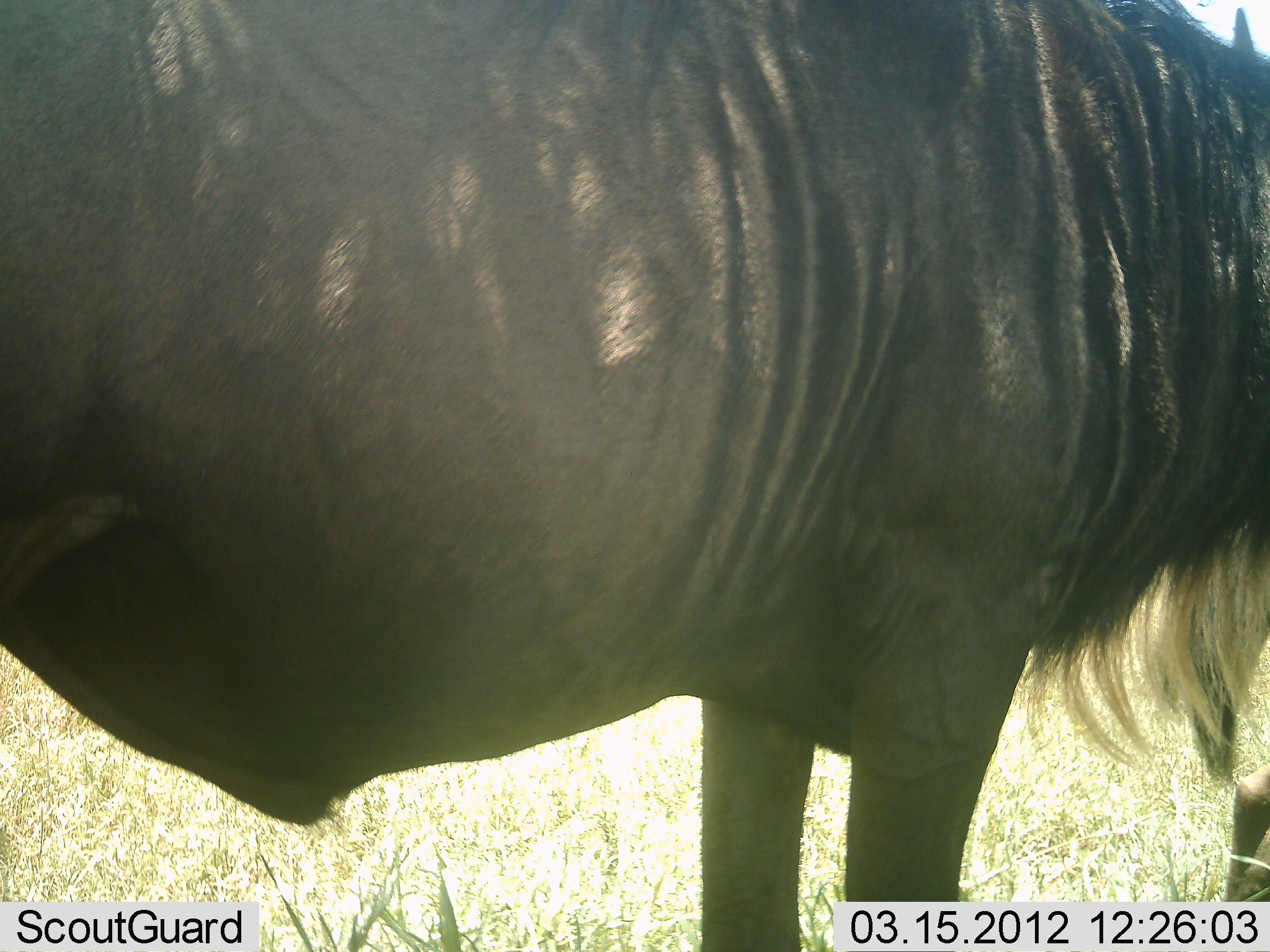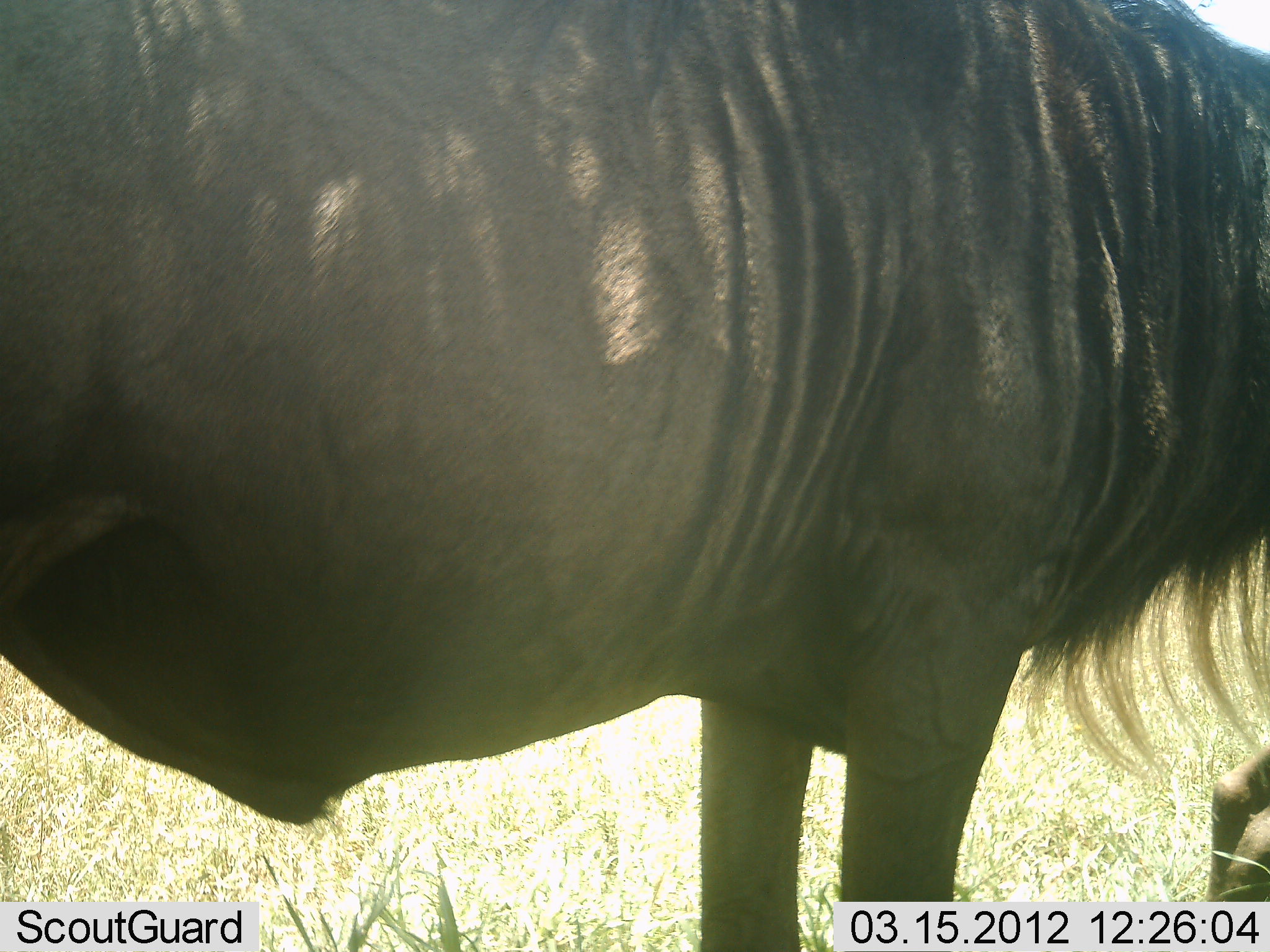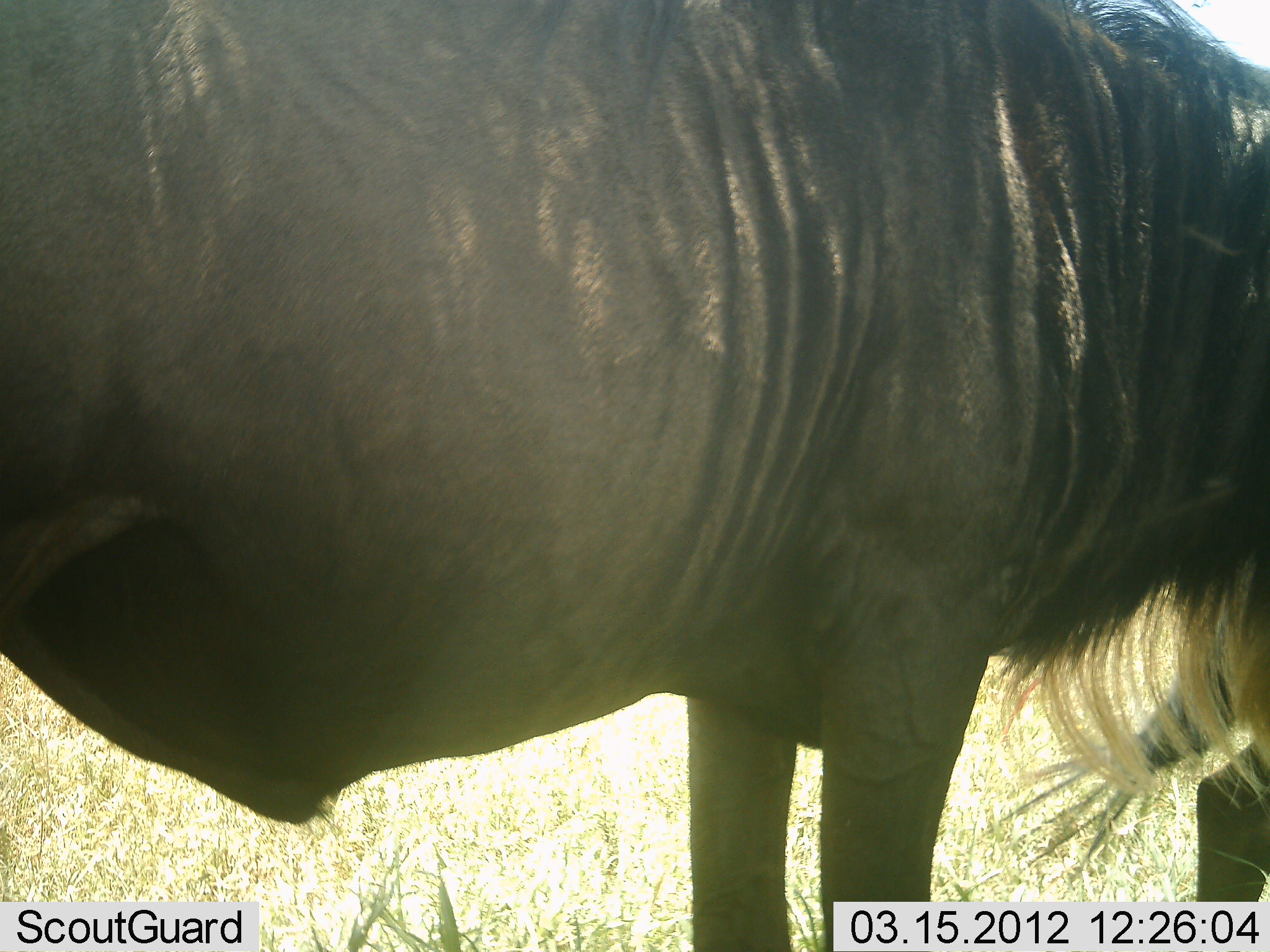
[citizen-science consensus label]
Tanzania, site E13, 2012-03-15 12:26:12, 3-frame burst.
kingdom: Animalia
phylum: Chordata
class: Mammalia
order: Artiodactyla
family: Bovidae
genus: Connochaetes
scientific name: Connochaetes taurinus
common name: blue wildebeest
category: wildebeest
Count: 2.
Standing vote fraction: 89%.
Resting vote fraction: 0%.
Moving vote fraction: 0%.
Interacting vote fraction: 0%.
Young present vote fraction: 6%.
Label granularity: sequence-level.